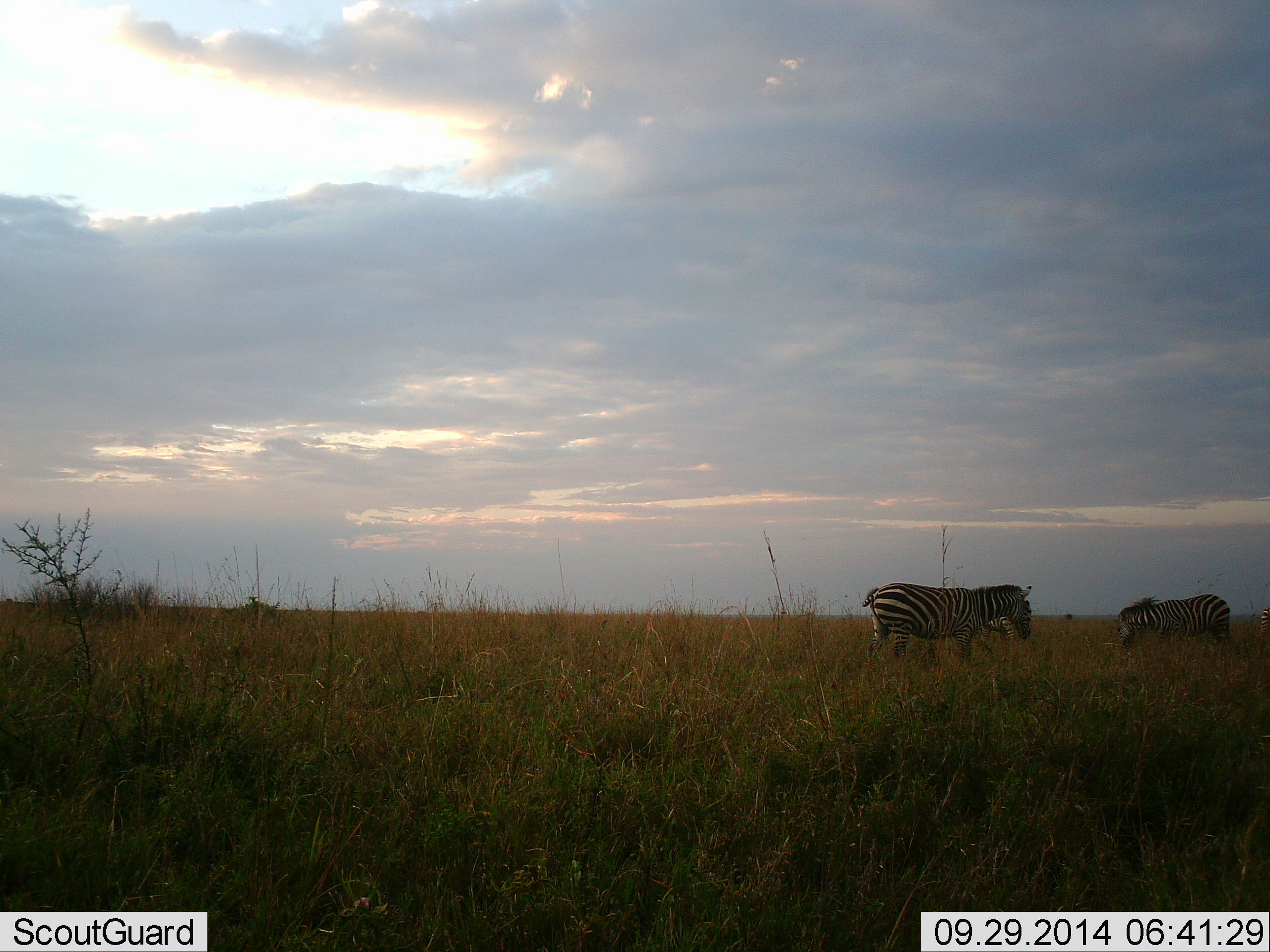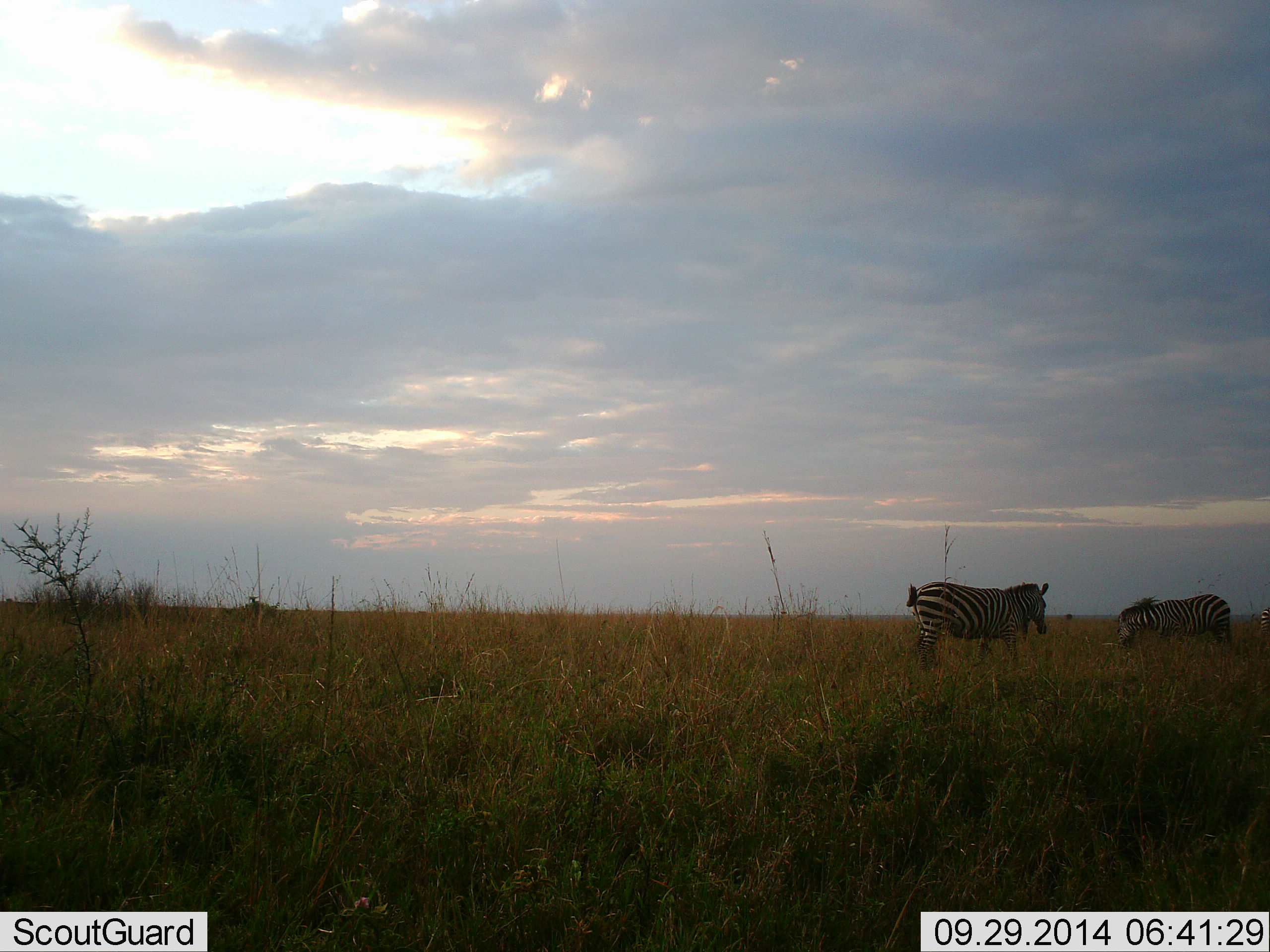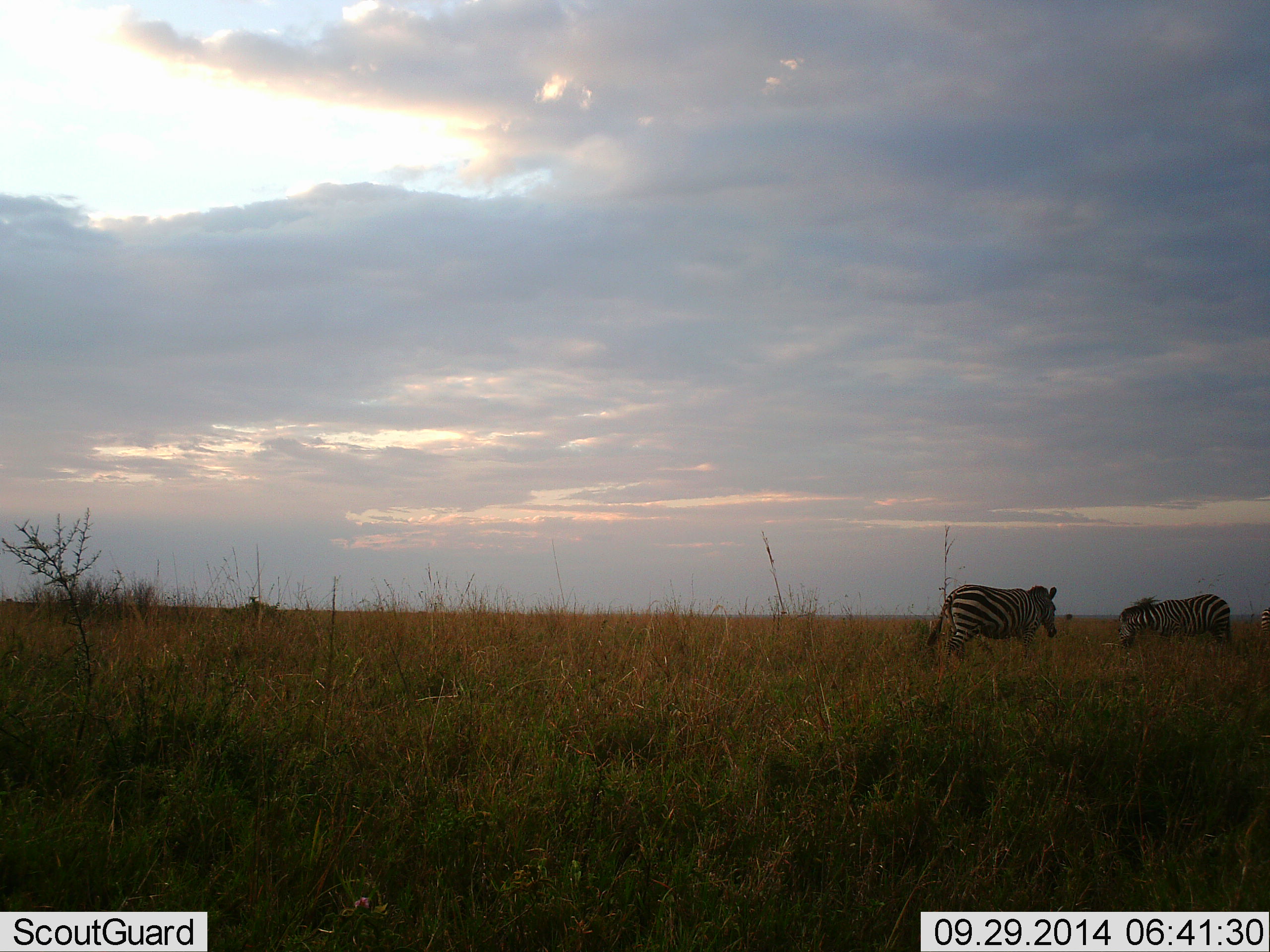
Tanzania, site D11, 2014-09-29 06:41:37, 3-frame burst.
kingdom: Animalia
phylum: Chordata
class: Mammalia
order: Perissodactyla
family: Equidae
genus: Equus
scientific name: Equus quagga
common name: plains zebra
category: zebra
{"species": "zebra (plains zebra) (Equus quagga)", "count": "2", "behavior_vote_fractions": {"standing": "40%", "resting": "0%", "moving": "70%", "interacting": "0%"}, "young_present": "0%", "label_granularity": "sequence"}